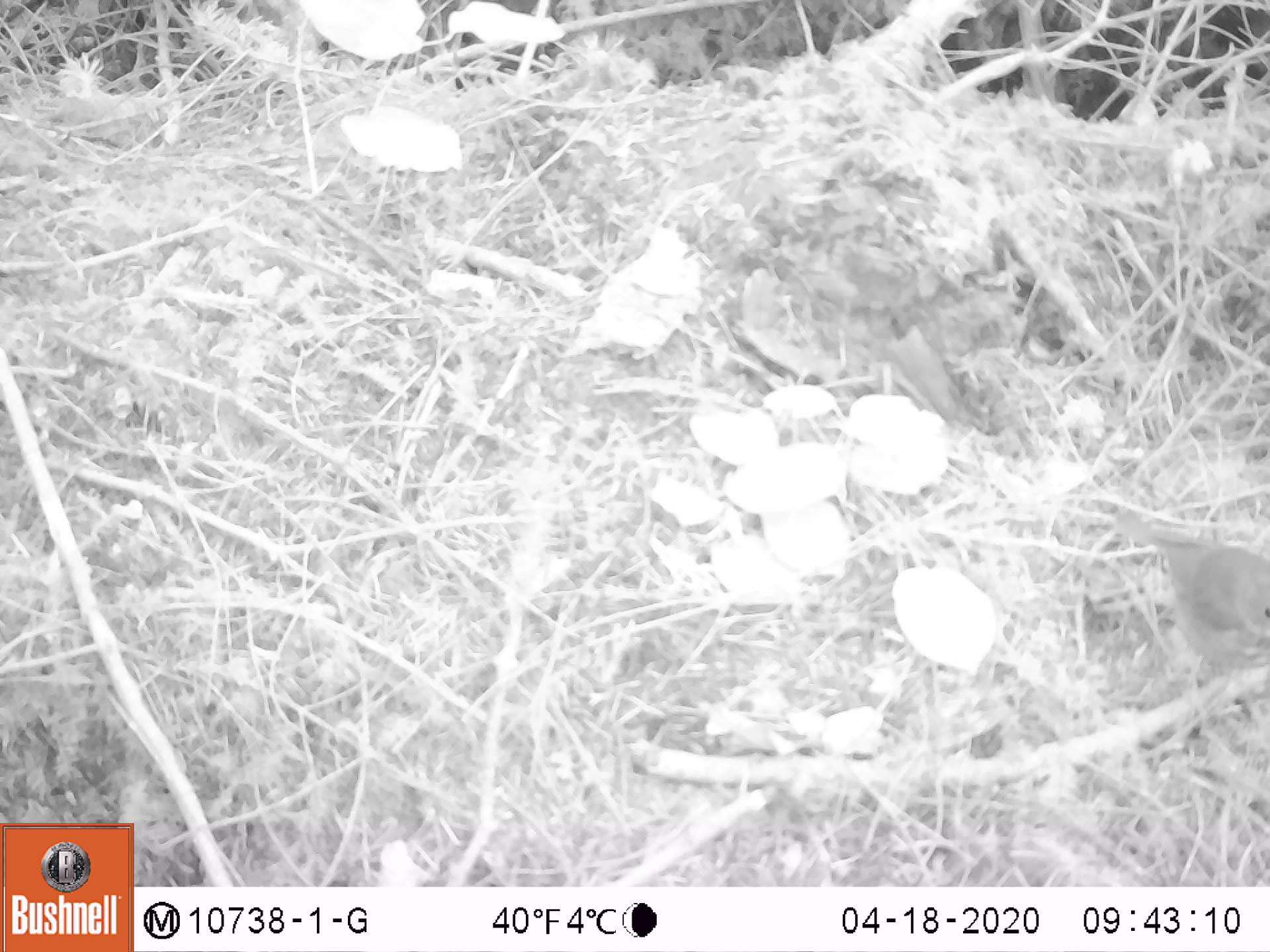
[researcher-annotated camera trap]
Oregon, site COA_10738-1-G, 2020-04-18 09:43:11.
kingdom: Animalia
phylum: Chordata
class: Aves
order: Passeriformes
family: Turdidae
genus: Catharus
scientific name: Catharus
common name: brown thrushes and nightingale-thrushes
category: catharus species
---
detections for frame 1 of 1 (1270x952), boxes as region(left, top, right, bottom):
catharus species: region(1103, 492, 1259, 686)